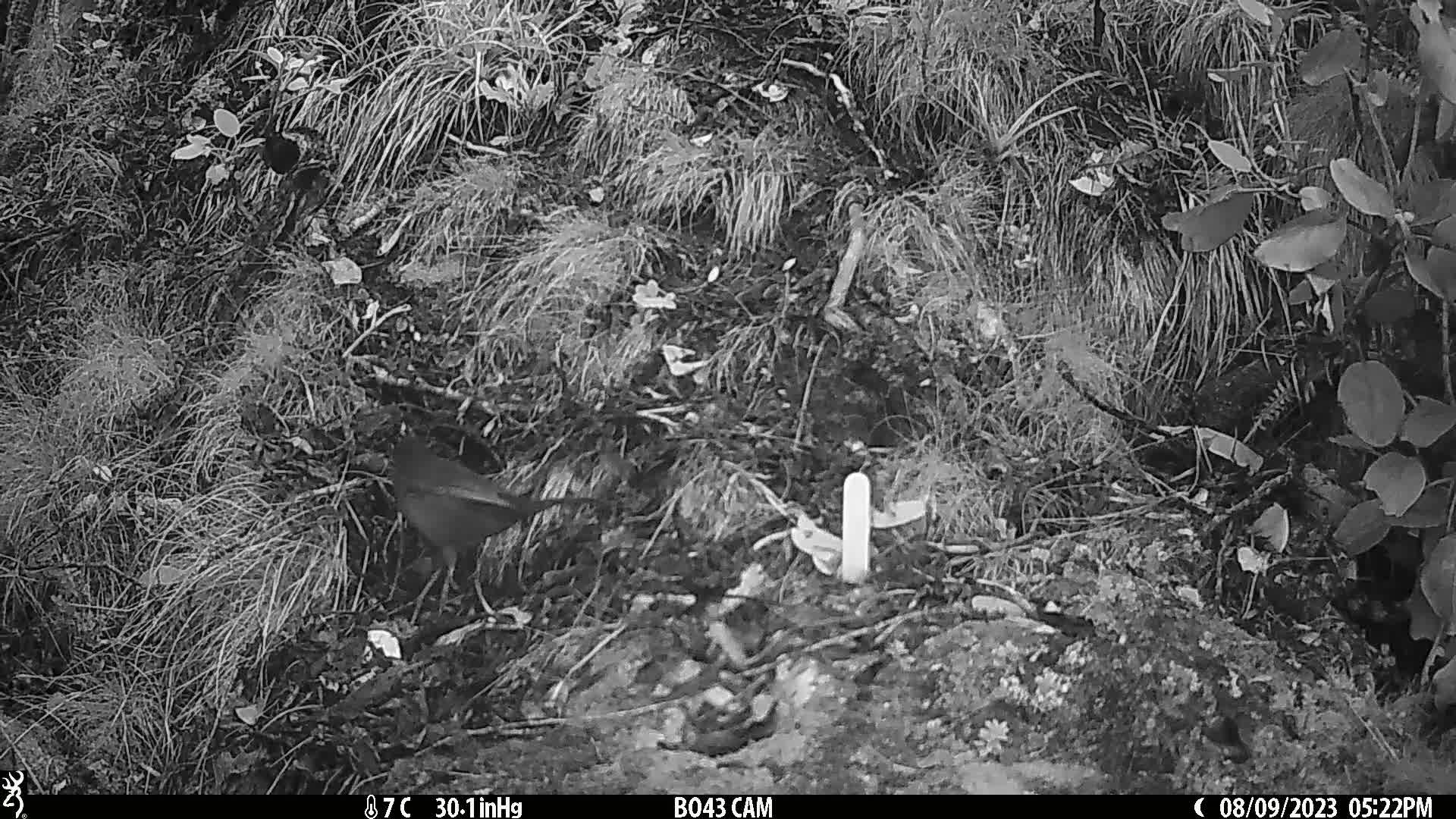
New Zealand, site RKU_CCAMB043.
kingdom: Animalia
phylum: Chordata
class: Aves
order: Passeriformes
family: Turdidae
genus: Turdus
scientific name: Turdus merula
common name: eurasian blackbird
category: blackbird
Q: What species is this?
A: Blackbird (eurasian blackbird) (Turdus merula).